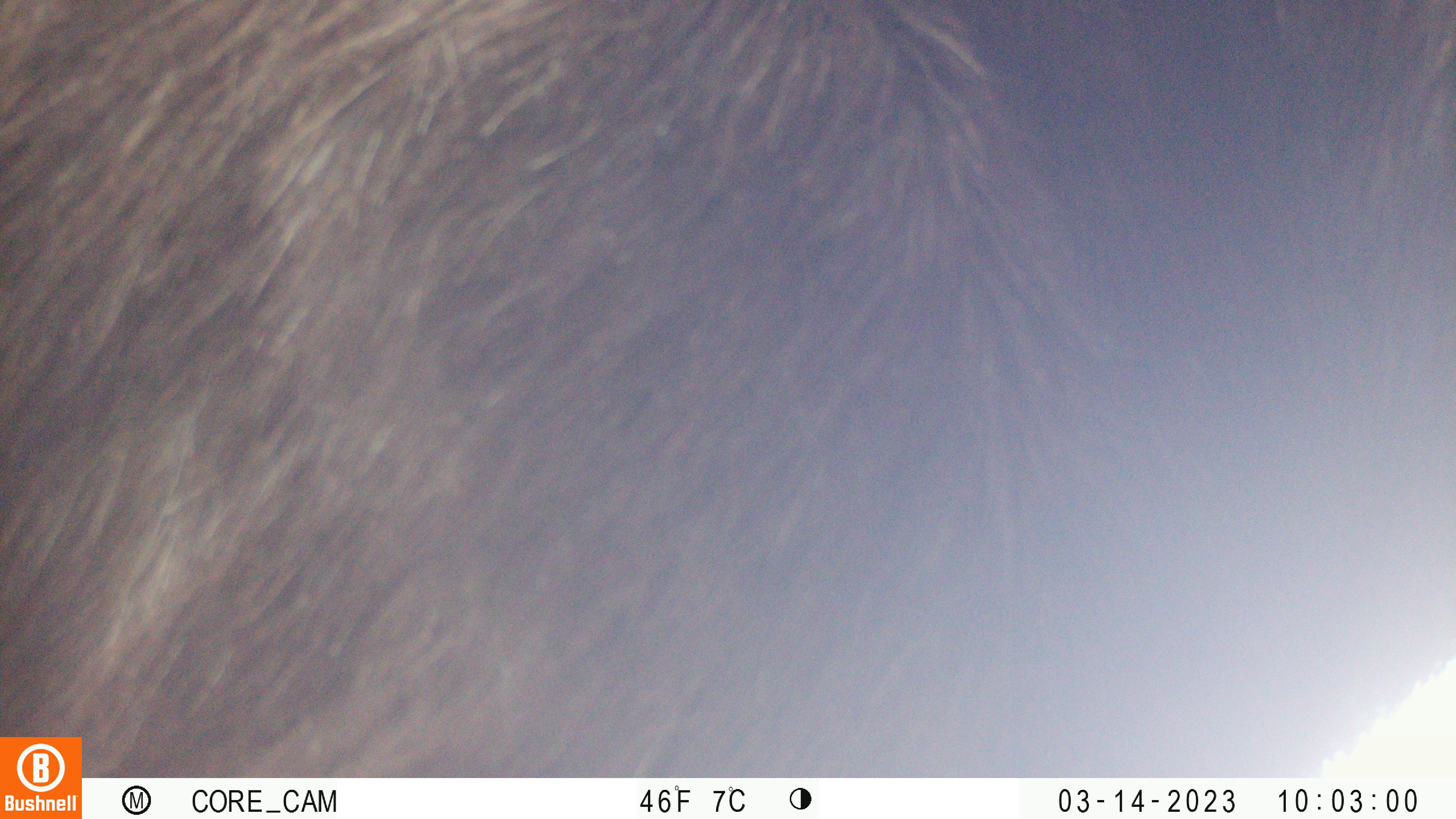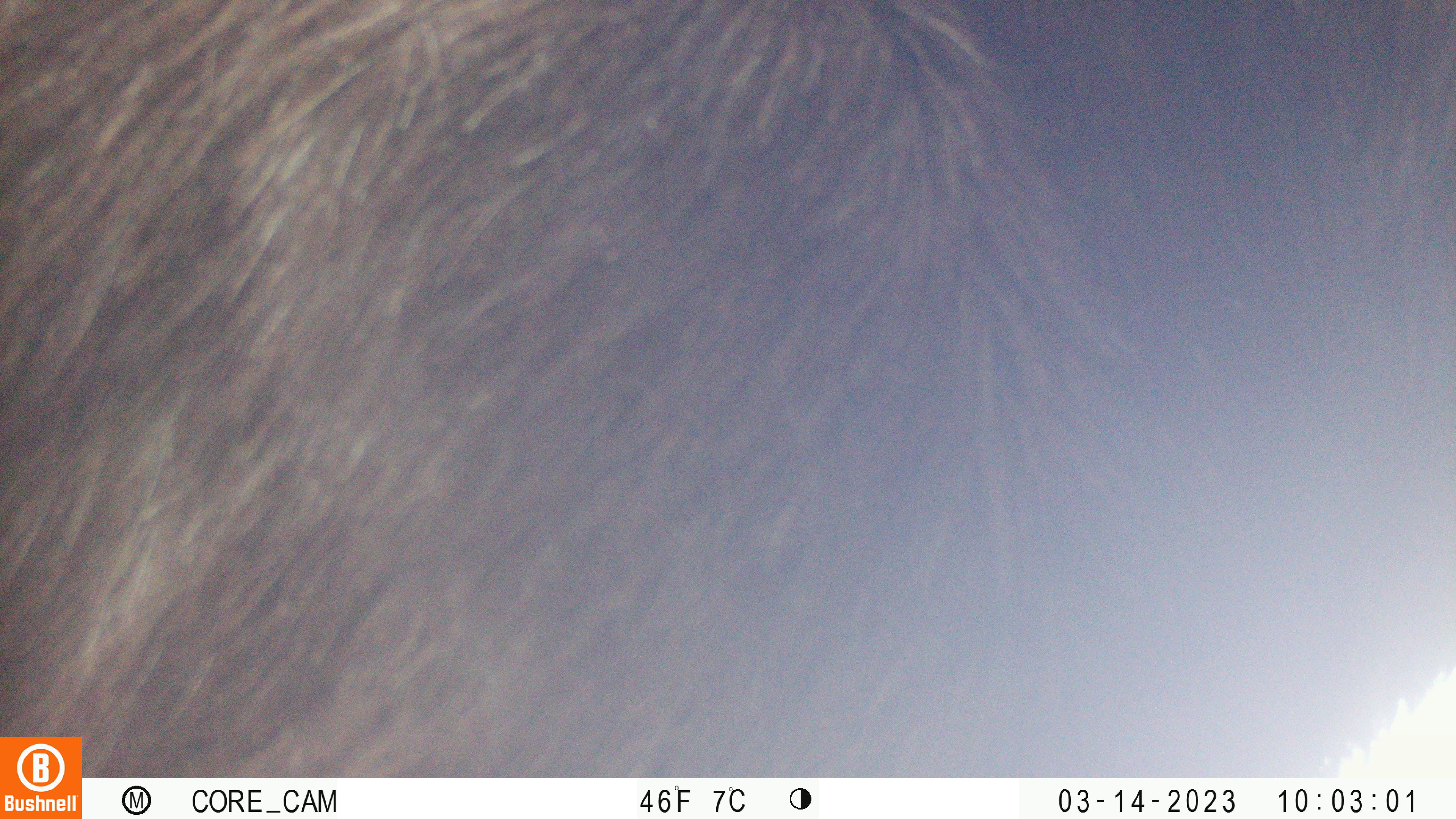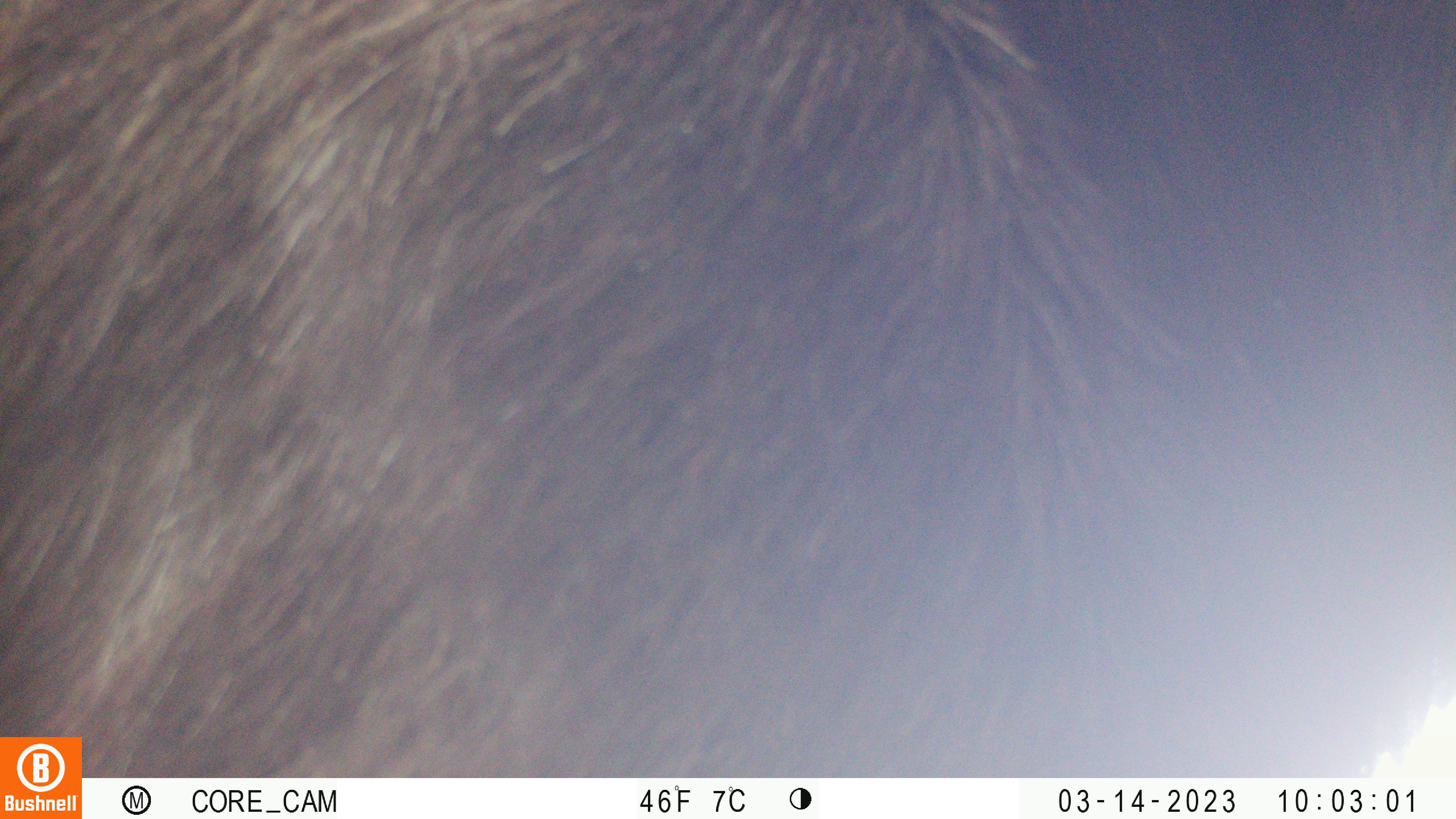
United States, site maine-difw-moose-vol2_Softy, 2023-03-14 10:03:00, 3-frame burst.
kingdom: Animalia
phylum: Chordata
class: Mammalia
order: Artiodactyla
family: Cervidae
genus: Alces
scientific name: Alces alces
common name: moose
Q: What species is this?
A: Moose (Alces alces).